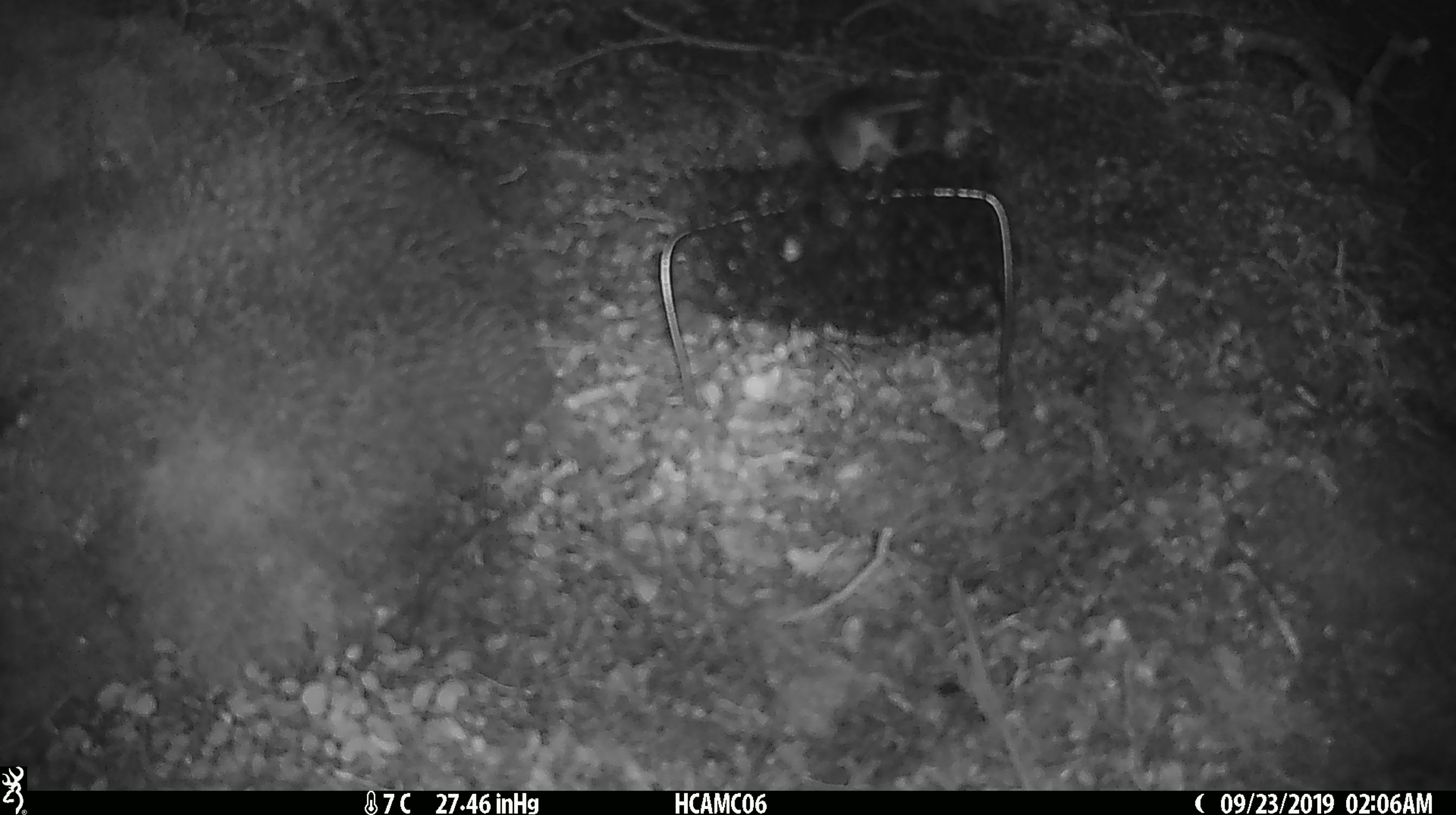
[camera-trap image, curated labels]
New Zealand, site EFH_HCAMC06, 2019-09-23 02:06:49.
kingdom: Animalia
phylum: Chordata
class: Mammalia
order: Rodentia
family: Muridae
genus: Mus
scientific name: Mus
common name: mouse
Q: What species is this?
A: Mouse (Mus).